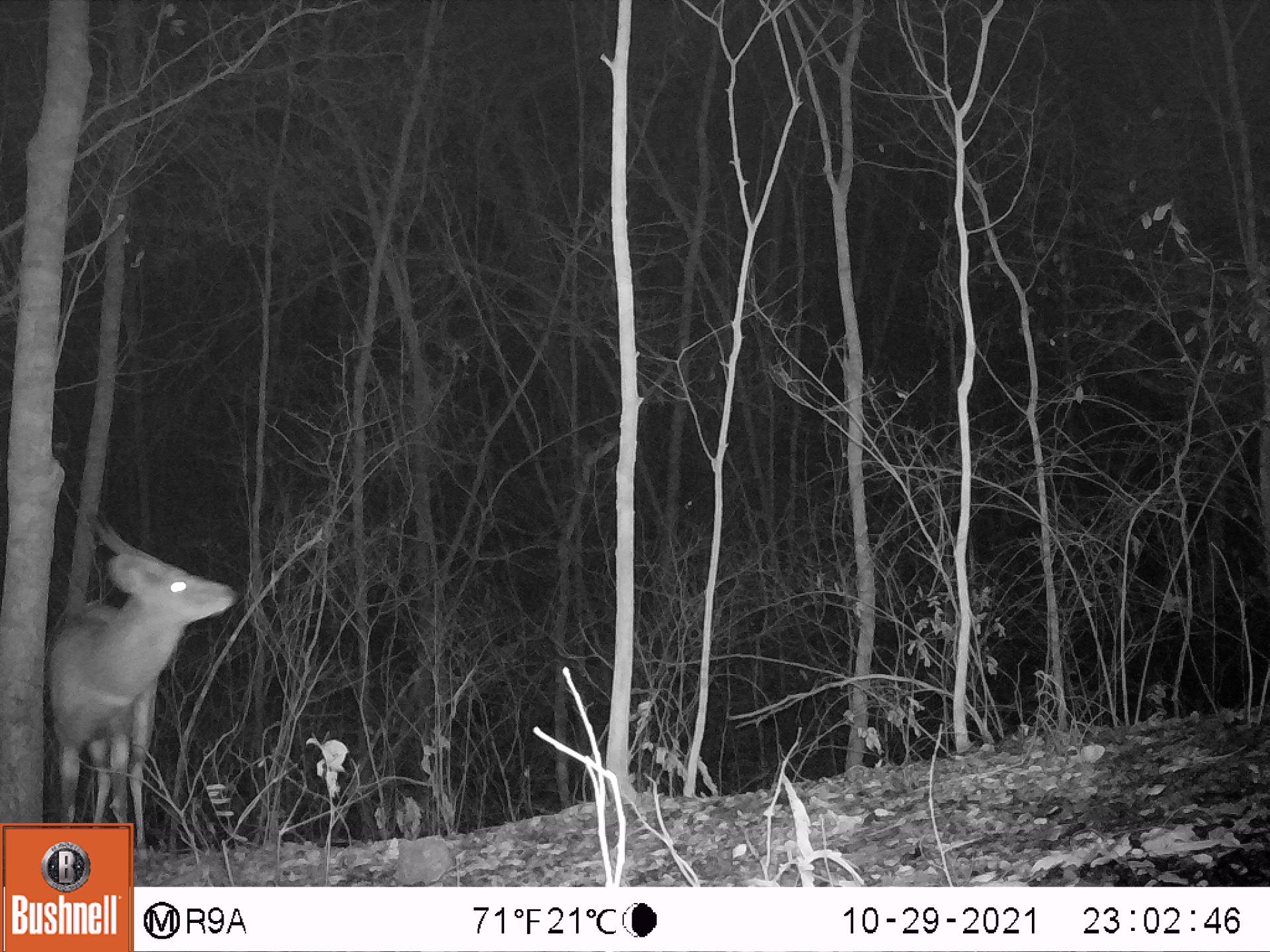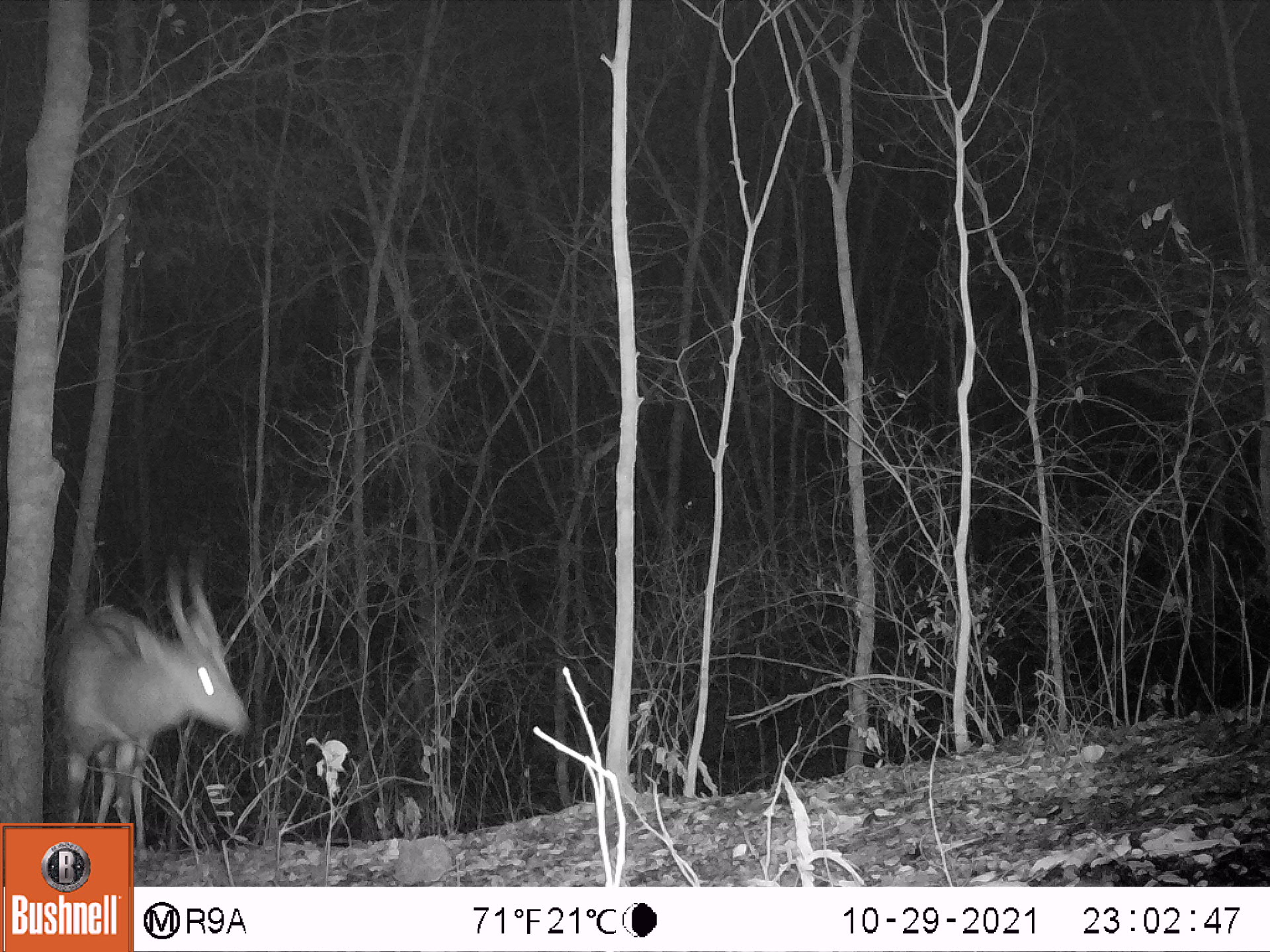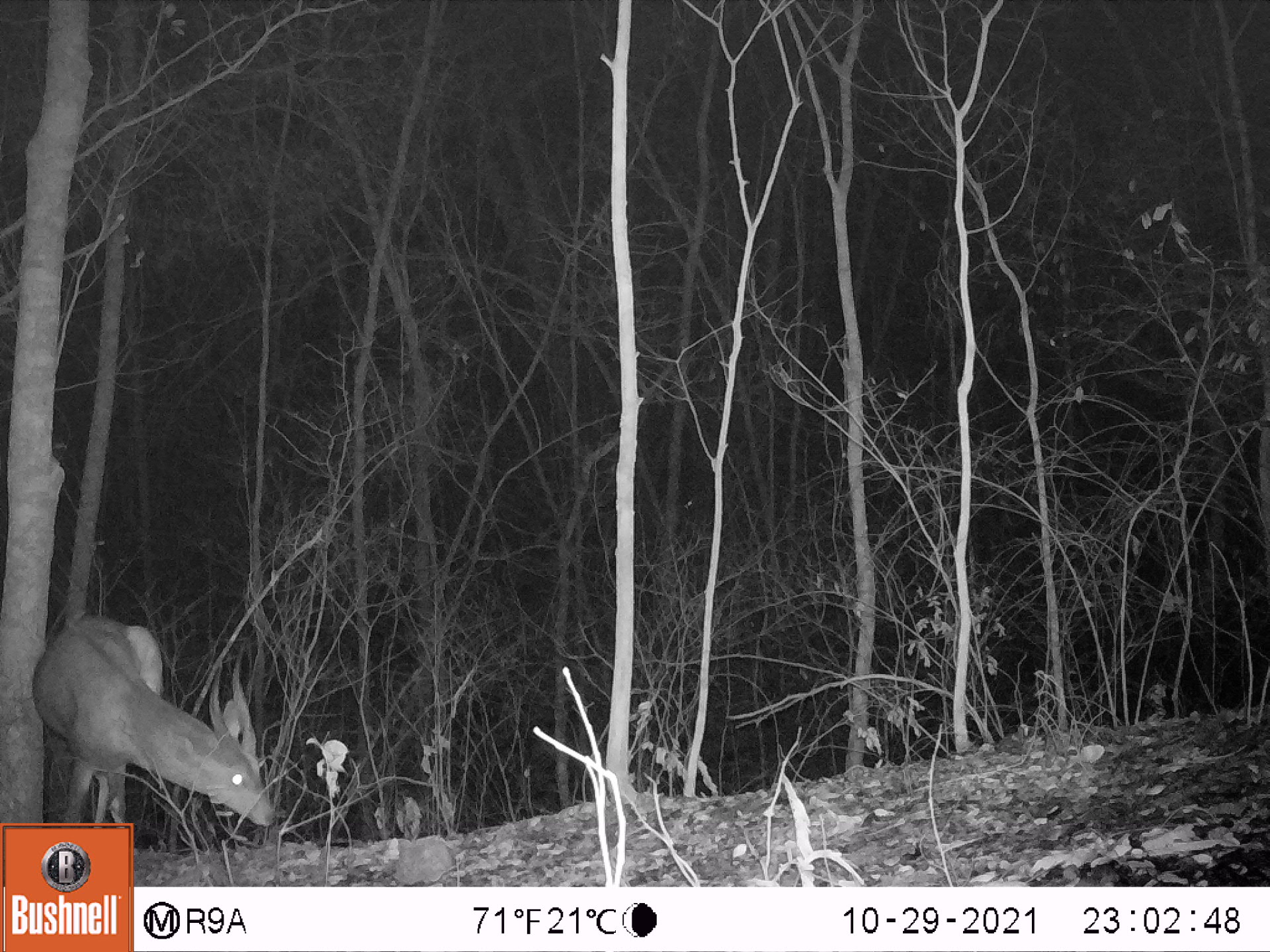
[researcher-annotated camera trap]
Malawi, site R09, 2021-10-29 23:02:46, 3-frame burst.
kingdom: Animalia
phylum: Chordata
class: Mammalia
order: Artiodactyla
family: Bovidae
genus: Tragelaphus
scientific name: Tragelaphus sylvaticus sylvaticus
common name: cape bushbuck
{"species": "cape bushbuck (Tragelaphus sylvaticus sylvaticus)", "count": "1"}